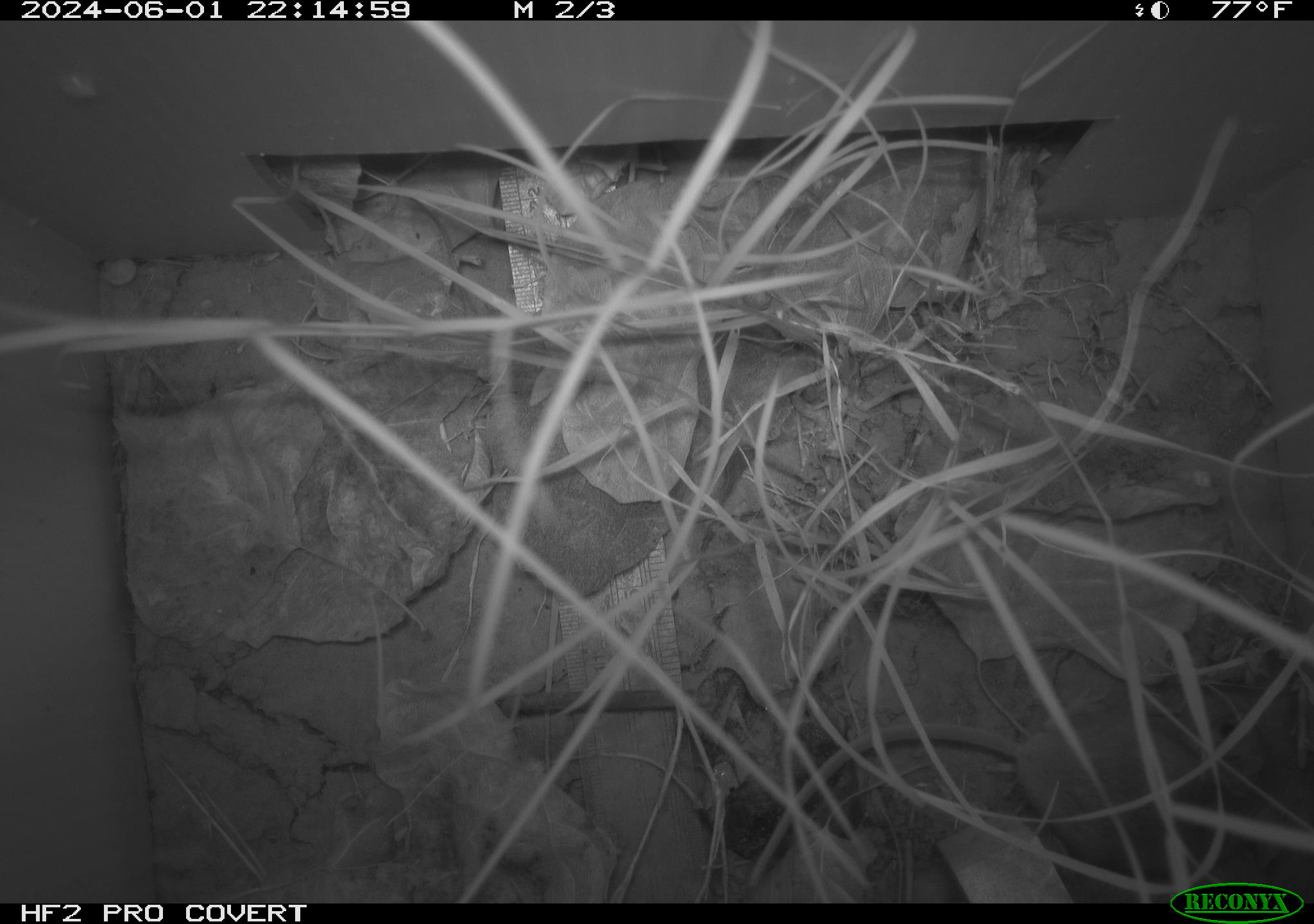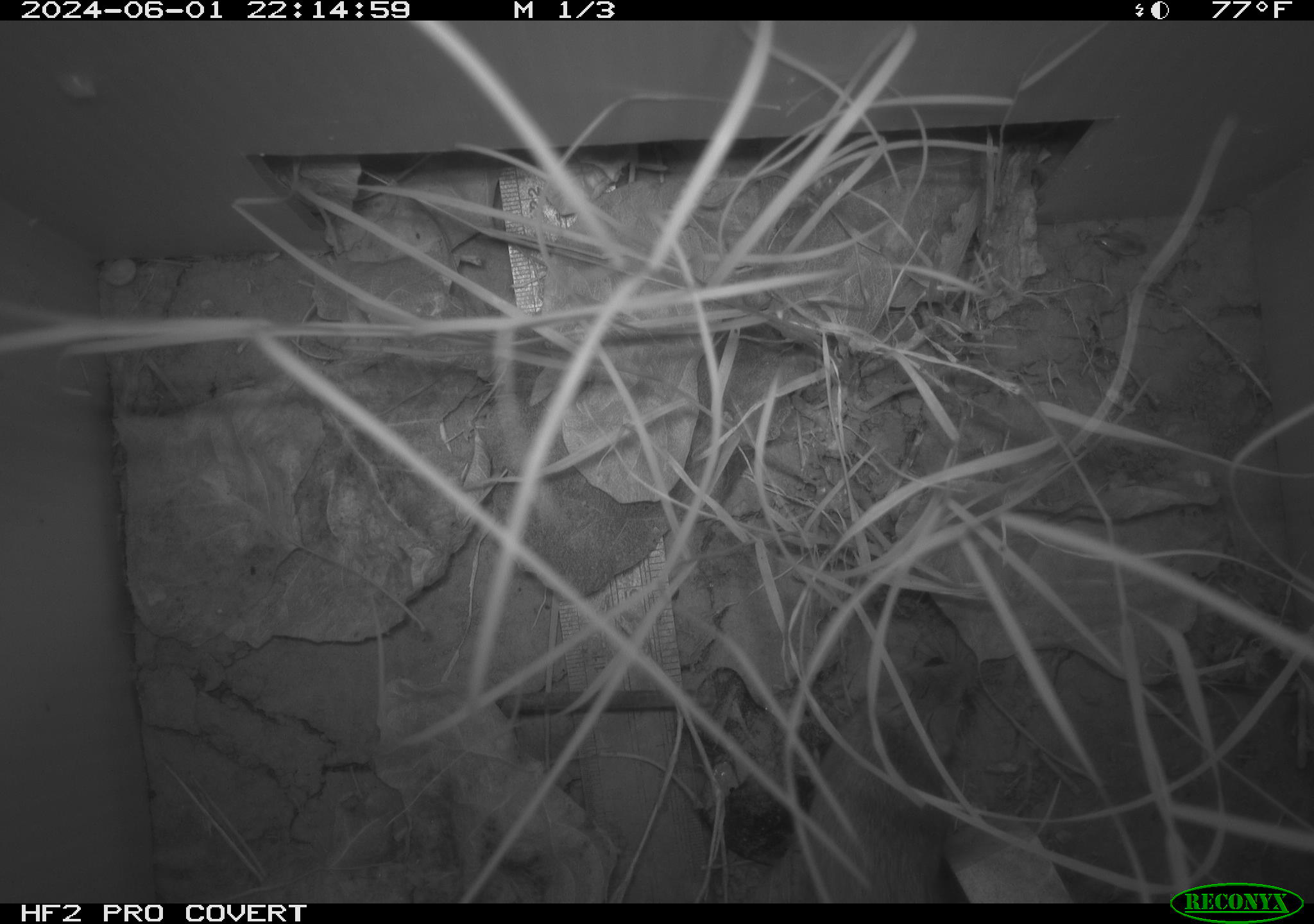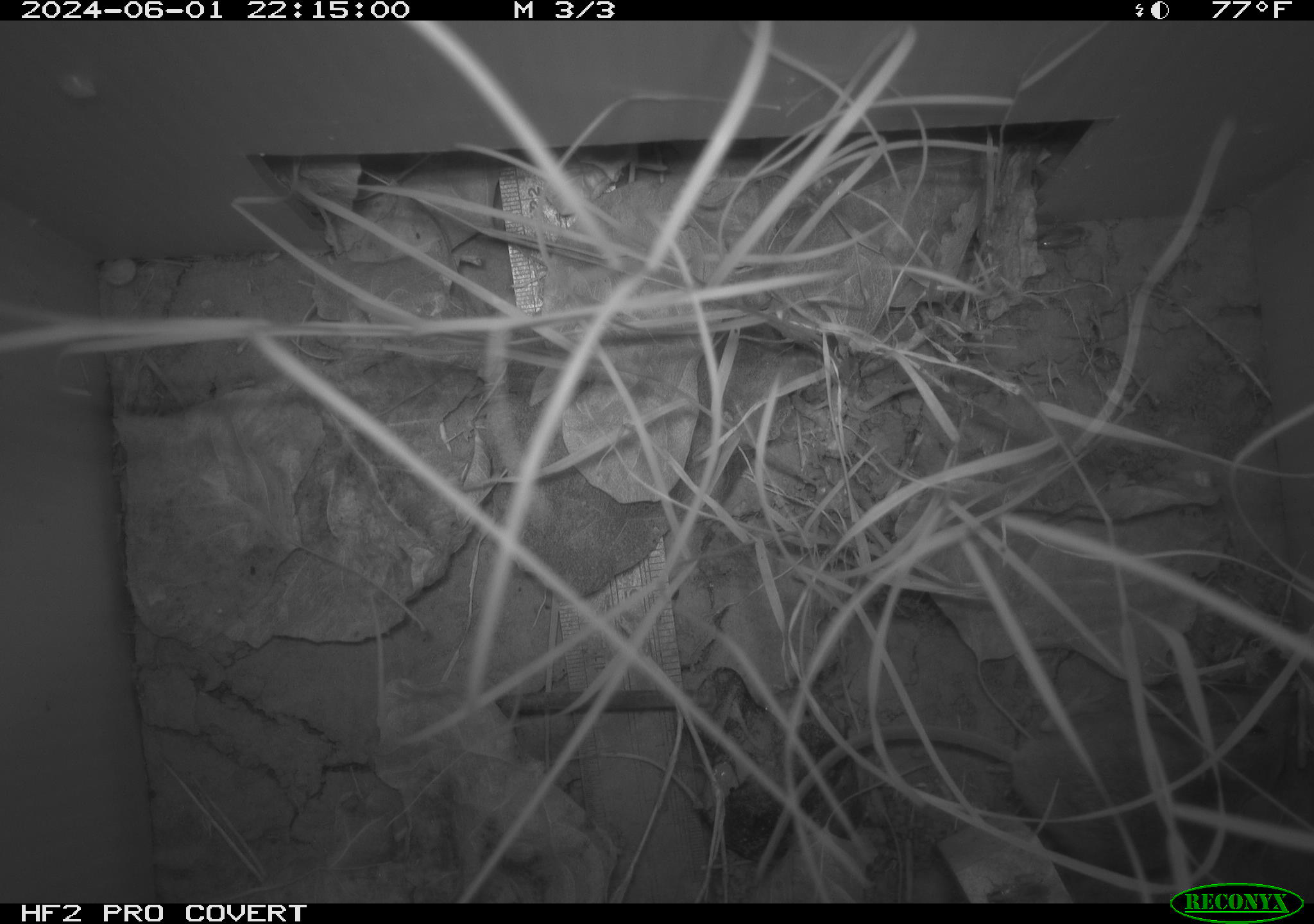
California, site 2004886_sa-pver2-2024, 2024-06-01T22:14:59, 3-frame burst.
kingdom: Animalia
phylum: Chordata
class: Mammalia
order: Rodentia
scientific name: Rodentia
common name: mouse species